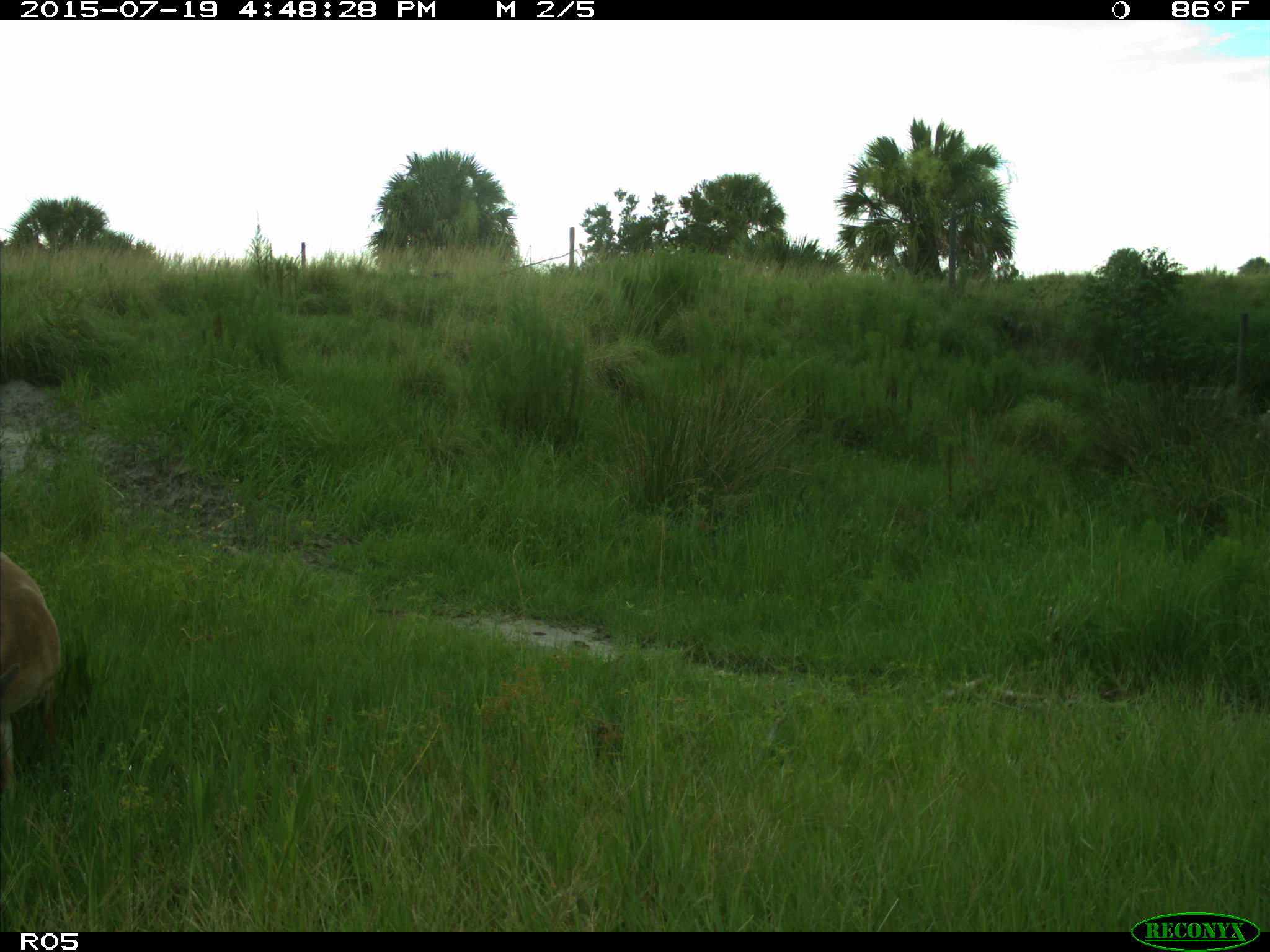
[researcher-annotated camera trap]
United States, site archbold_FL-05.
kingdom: Animalia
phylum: Chordata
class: Mammalia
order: Artiodactyla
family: Cervidae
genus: Odocoileus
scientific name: Odocoileus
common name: deer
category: unidentified deer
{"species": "unidentified deer (deer) (Odocoileus)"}